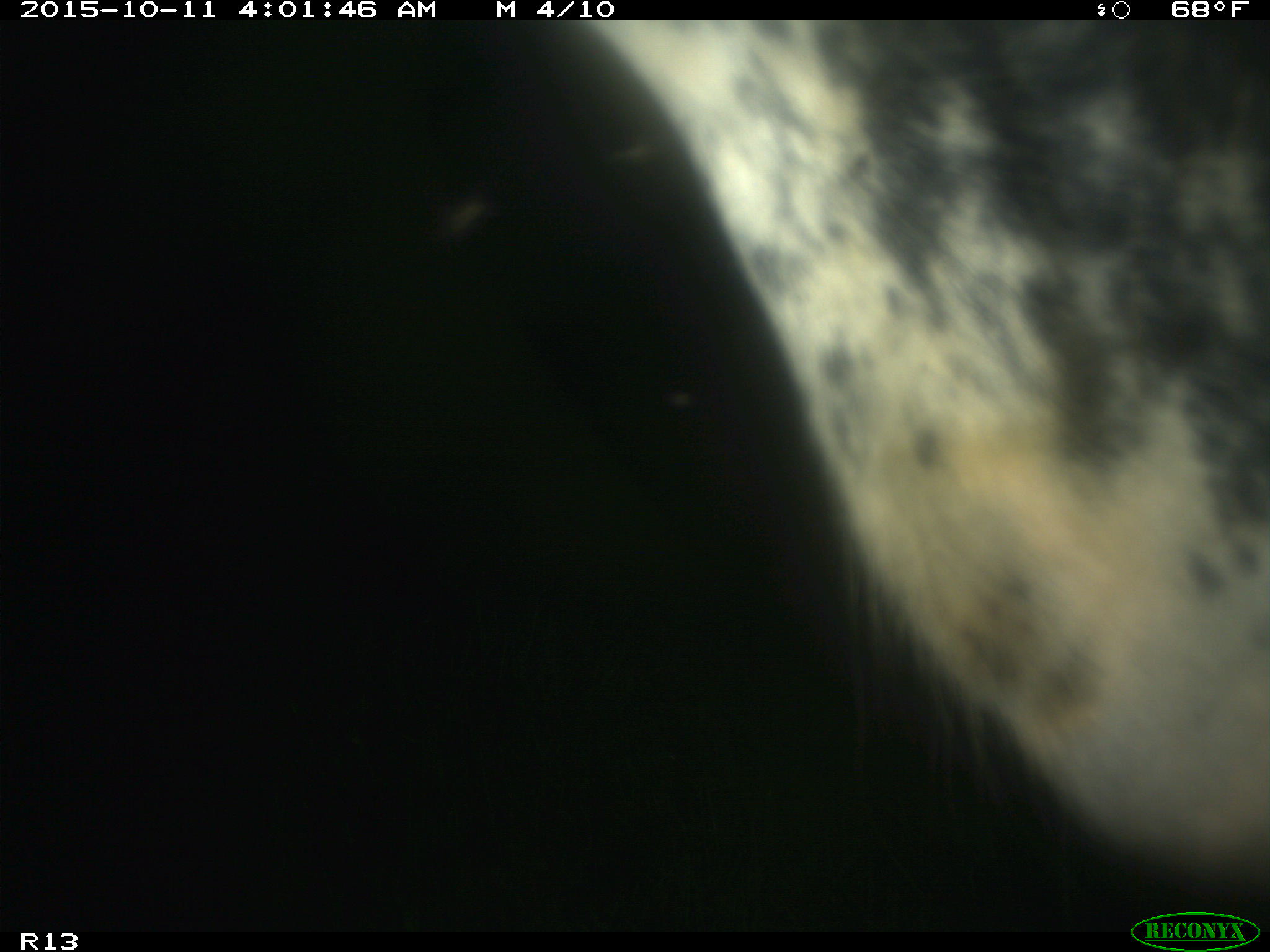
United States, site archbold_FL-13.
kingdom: Animalia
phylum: Chordata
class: Mammalia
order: Artiodactyla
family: Bovidae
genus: Bos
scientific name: Bos taurus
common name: domestic cow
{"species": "Bos taurus (domestic cow)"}